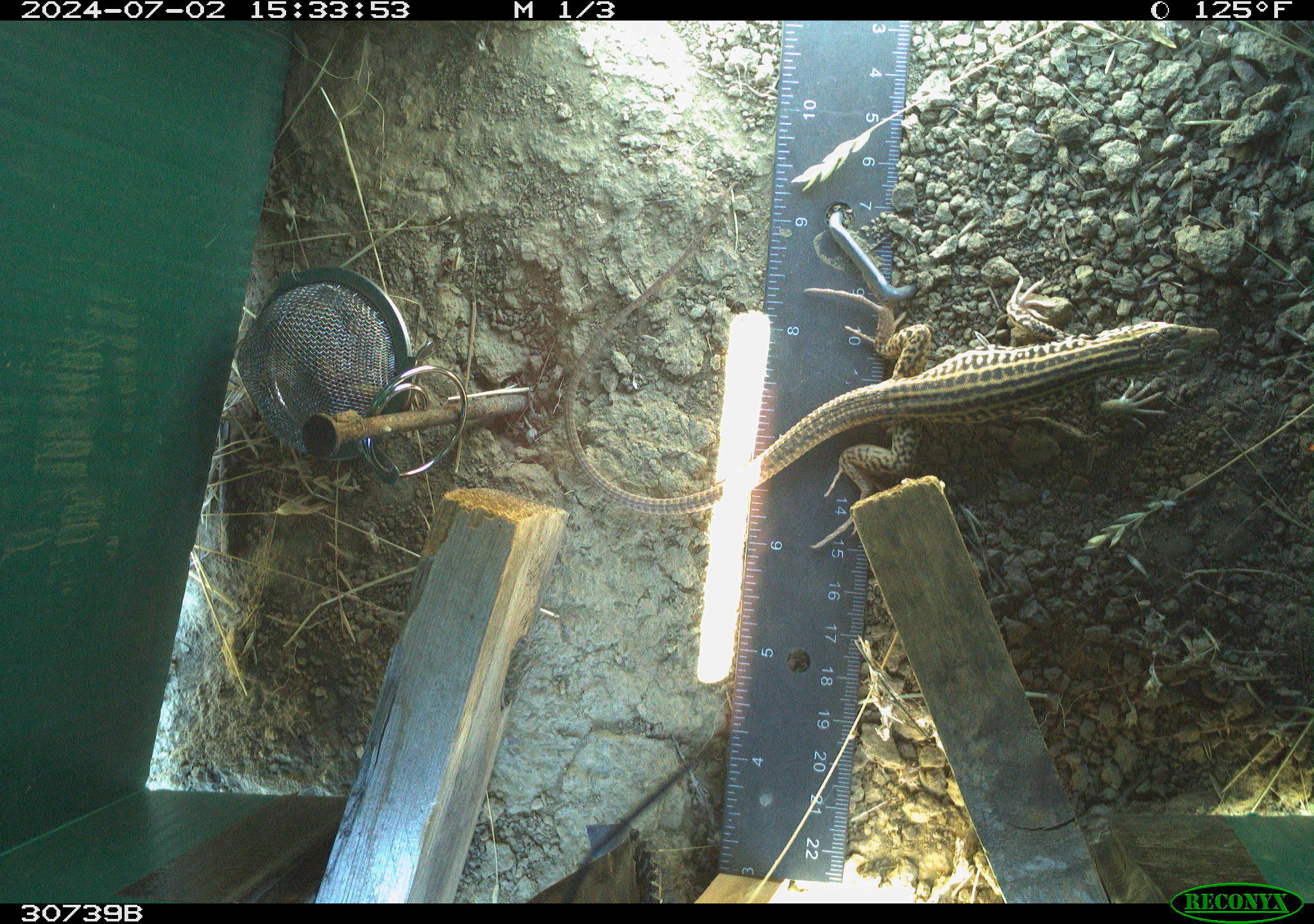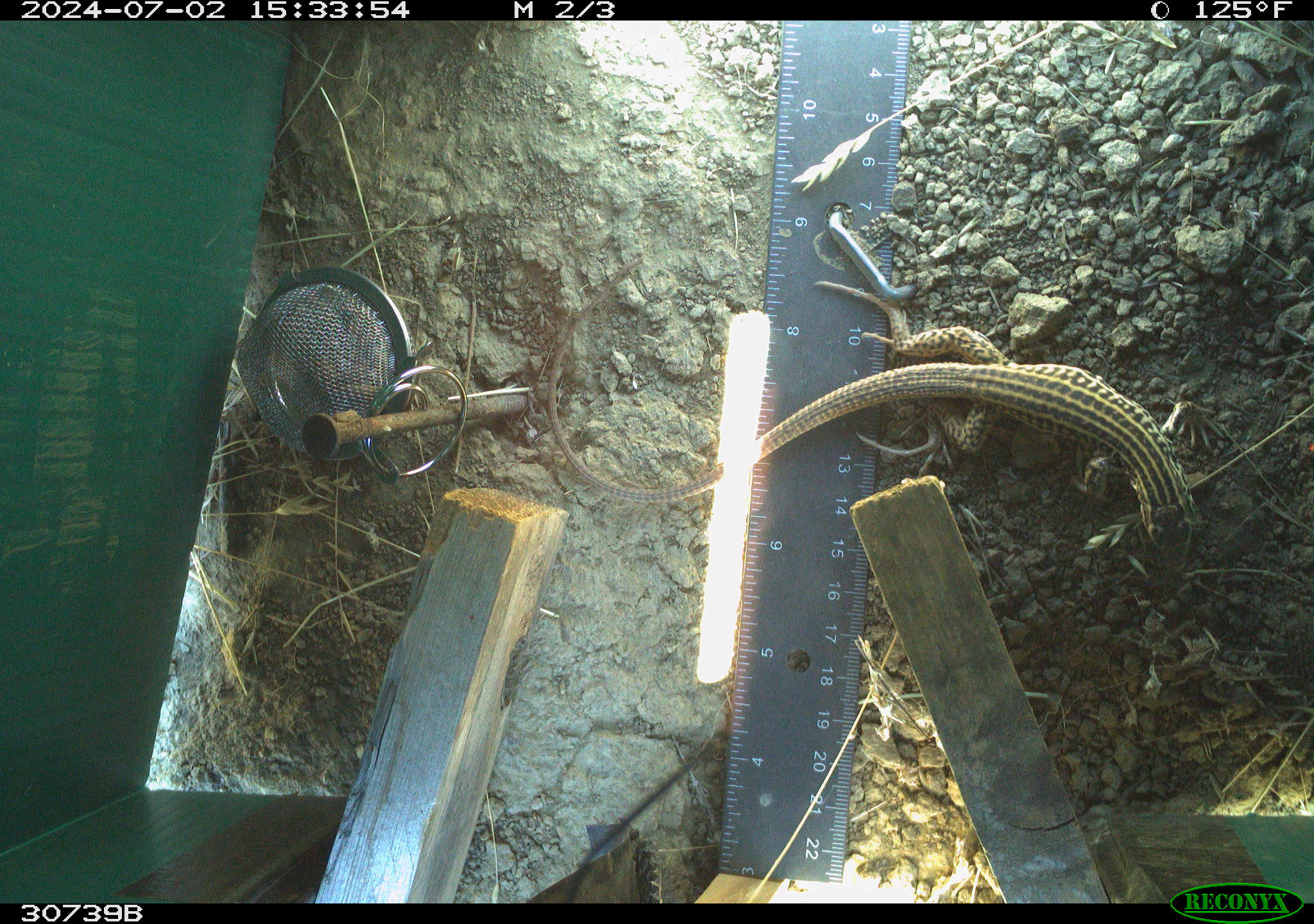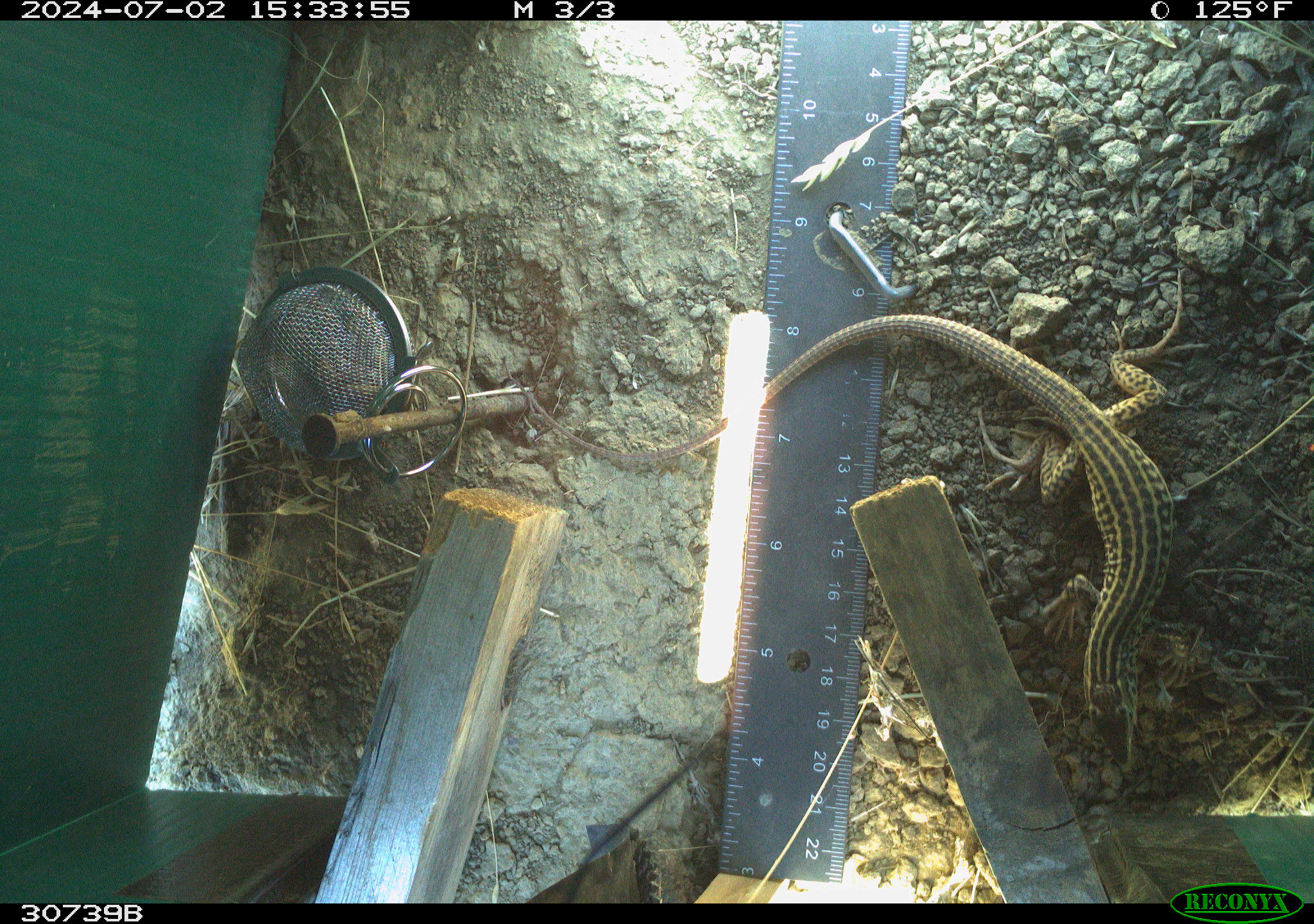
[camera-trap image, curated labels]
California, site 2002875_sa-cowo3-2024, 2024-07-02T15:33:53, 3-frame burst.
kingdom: Animalia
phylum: Chordata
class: Reptilia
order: Squamata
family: Teiidae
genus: Aspidoscelis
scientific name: Aspidoscelis tigris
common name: western whiptail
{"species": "western whiptail (Aspidoscelis tigris)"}